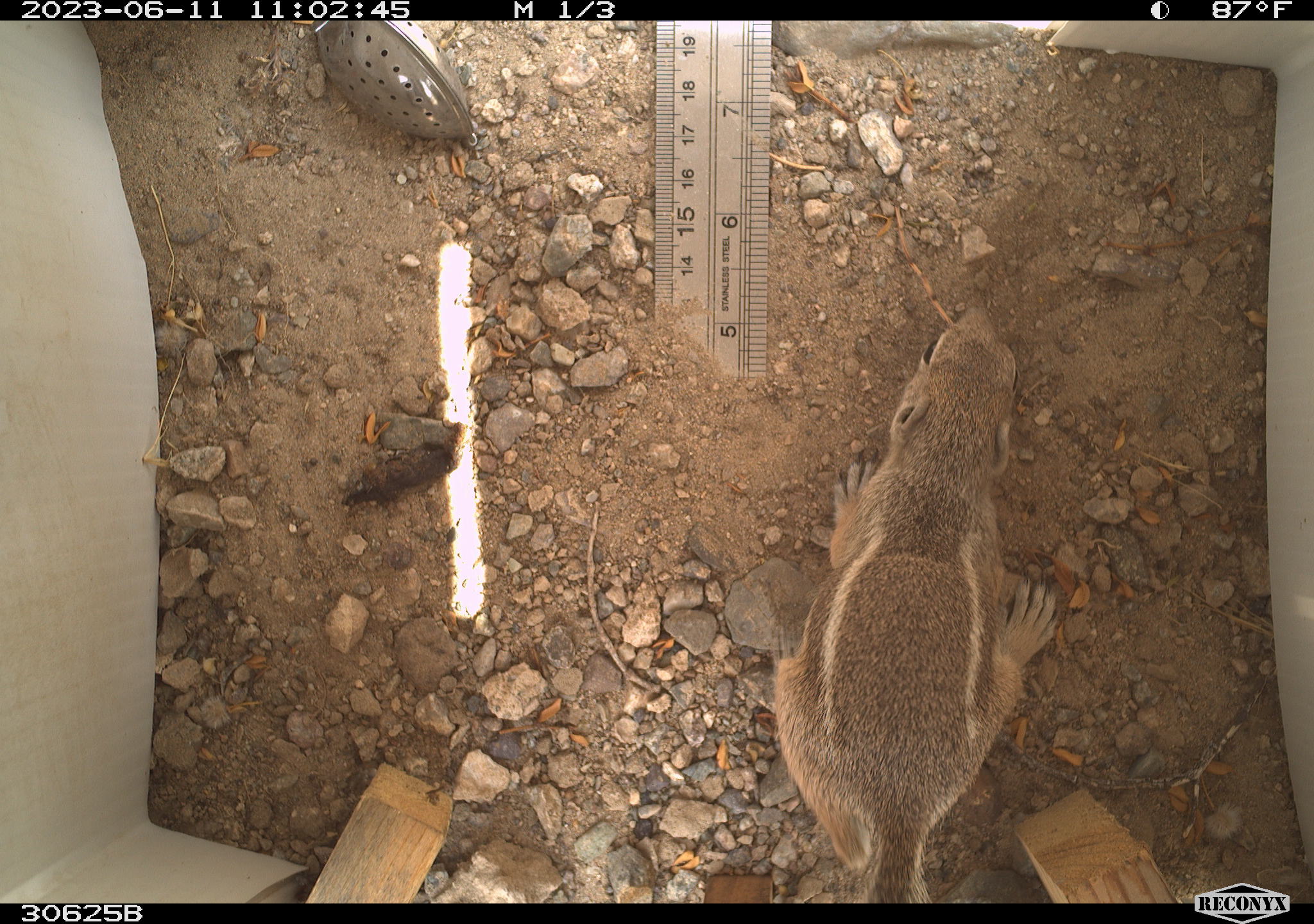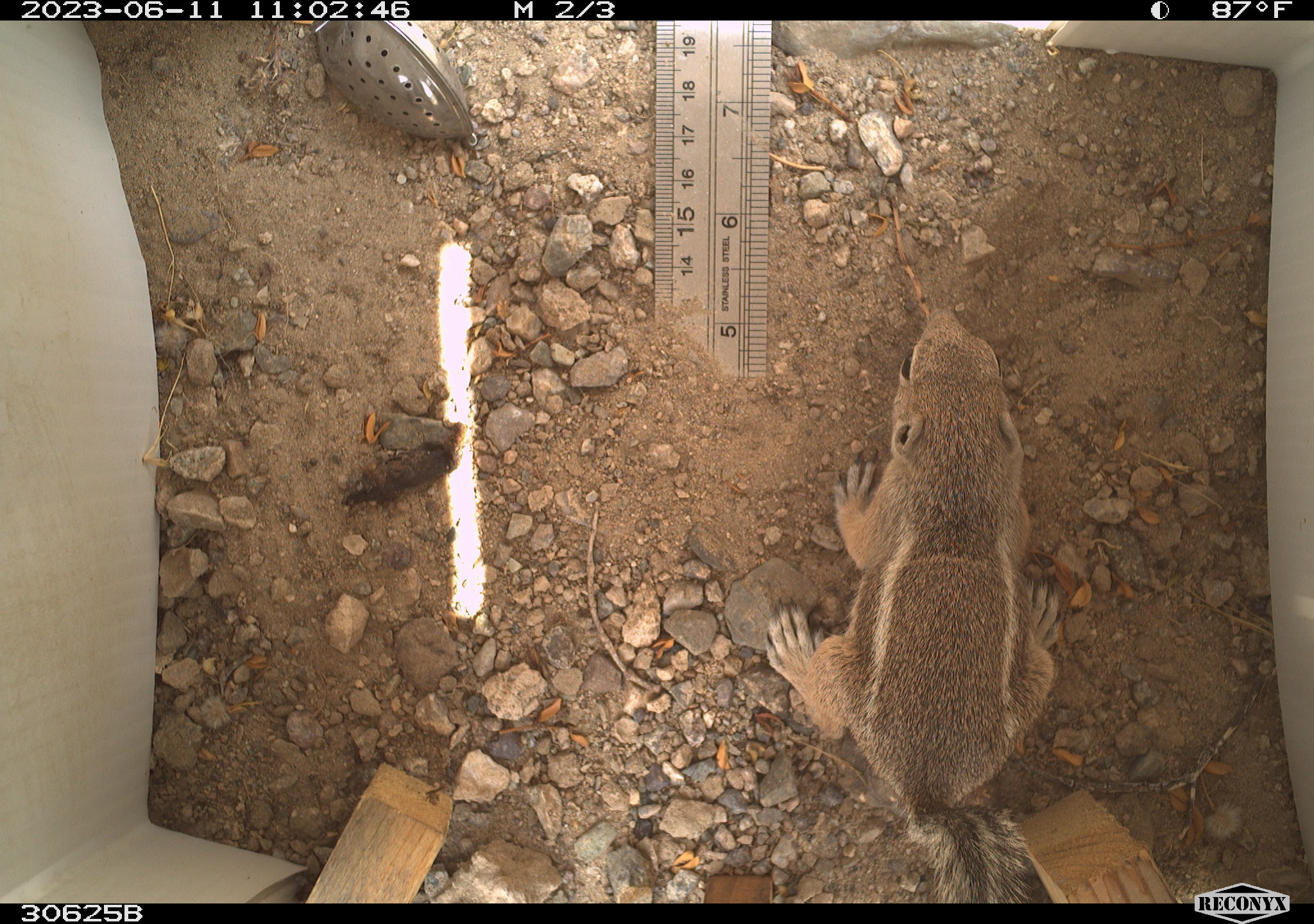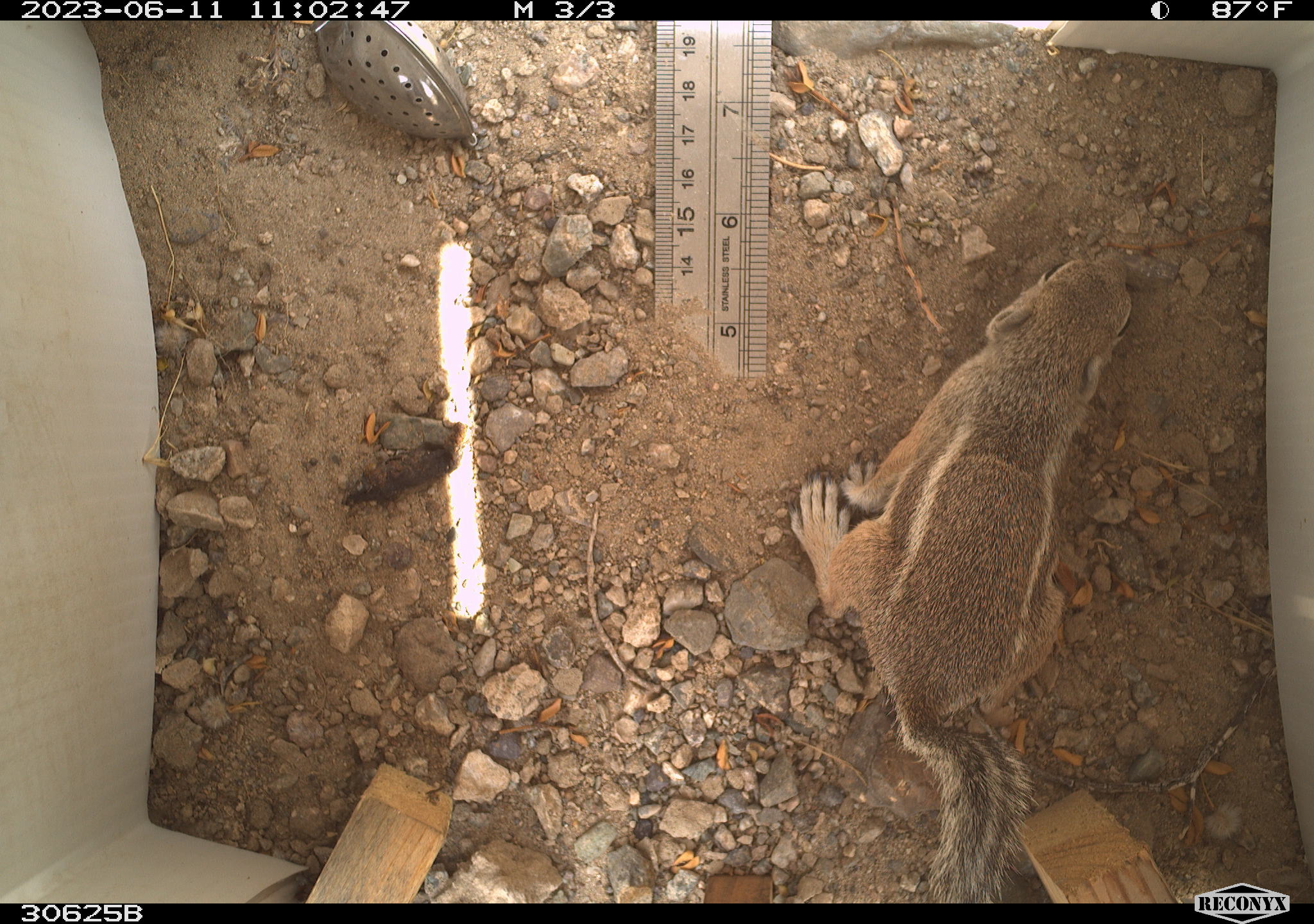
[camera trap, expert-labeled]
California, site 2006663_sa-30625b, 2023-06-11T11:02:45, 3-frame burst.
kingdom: Animalia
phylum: Chordata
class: Mammalia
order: Rodentia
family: Sciuridae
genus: Ammospermophilus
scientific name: Ammospermophilus leucurus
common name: white-tailed antelope squirrel